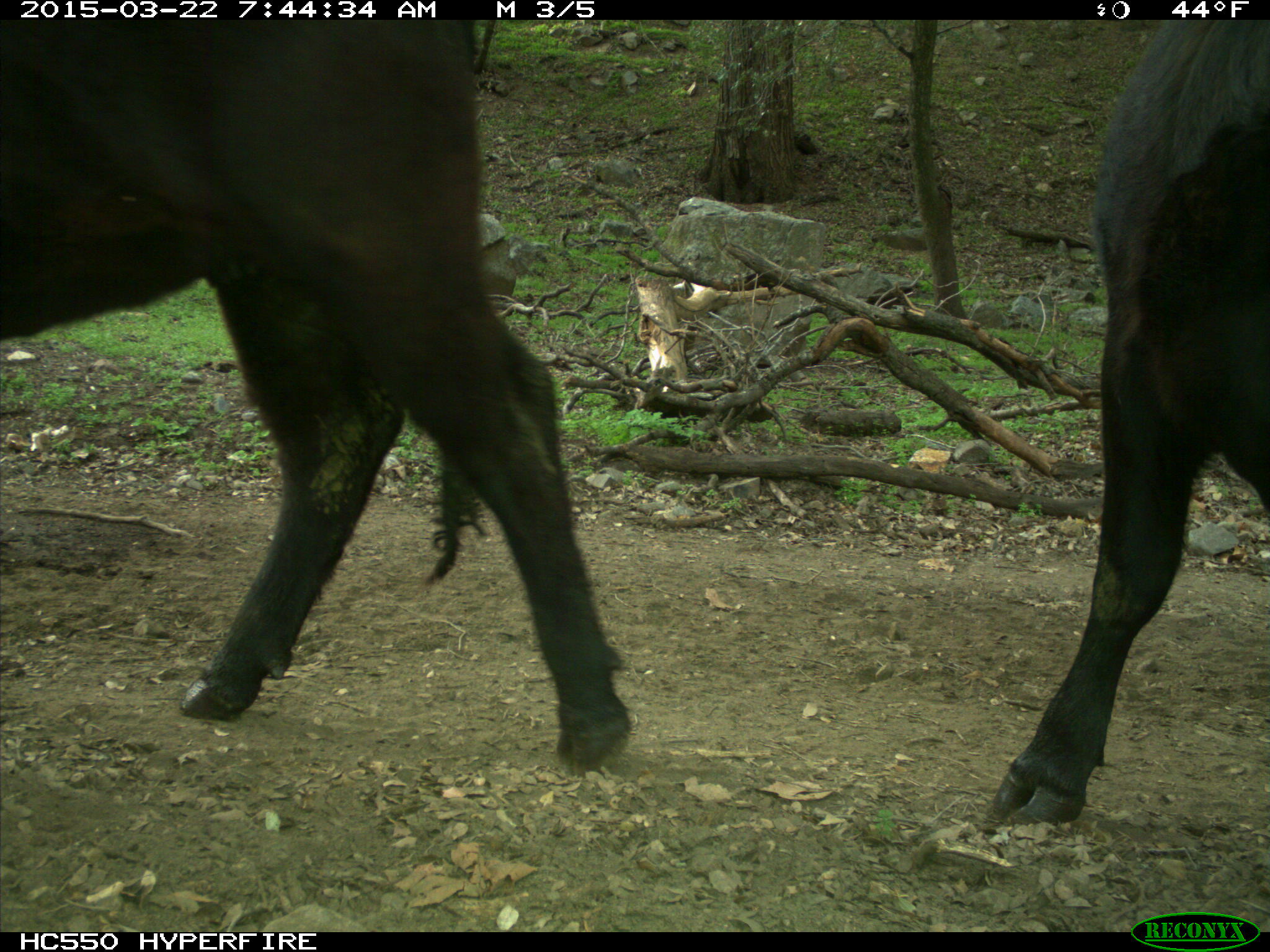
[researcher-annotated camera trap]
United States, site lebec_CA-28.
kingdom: Animalia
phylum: Chordata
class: Mammalia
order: Artiodactyla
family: Bovidae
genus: Bos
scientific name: Bos taurus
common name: domestic cow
Bos taurus (domestic cow).